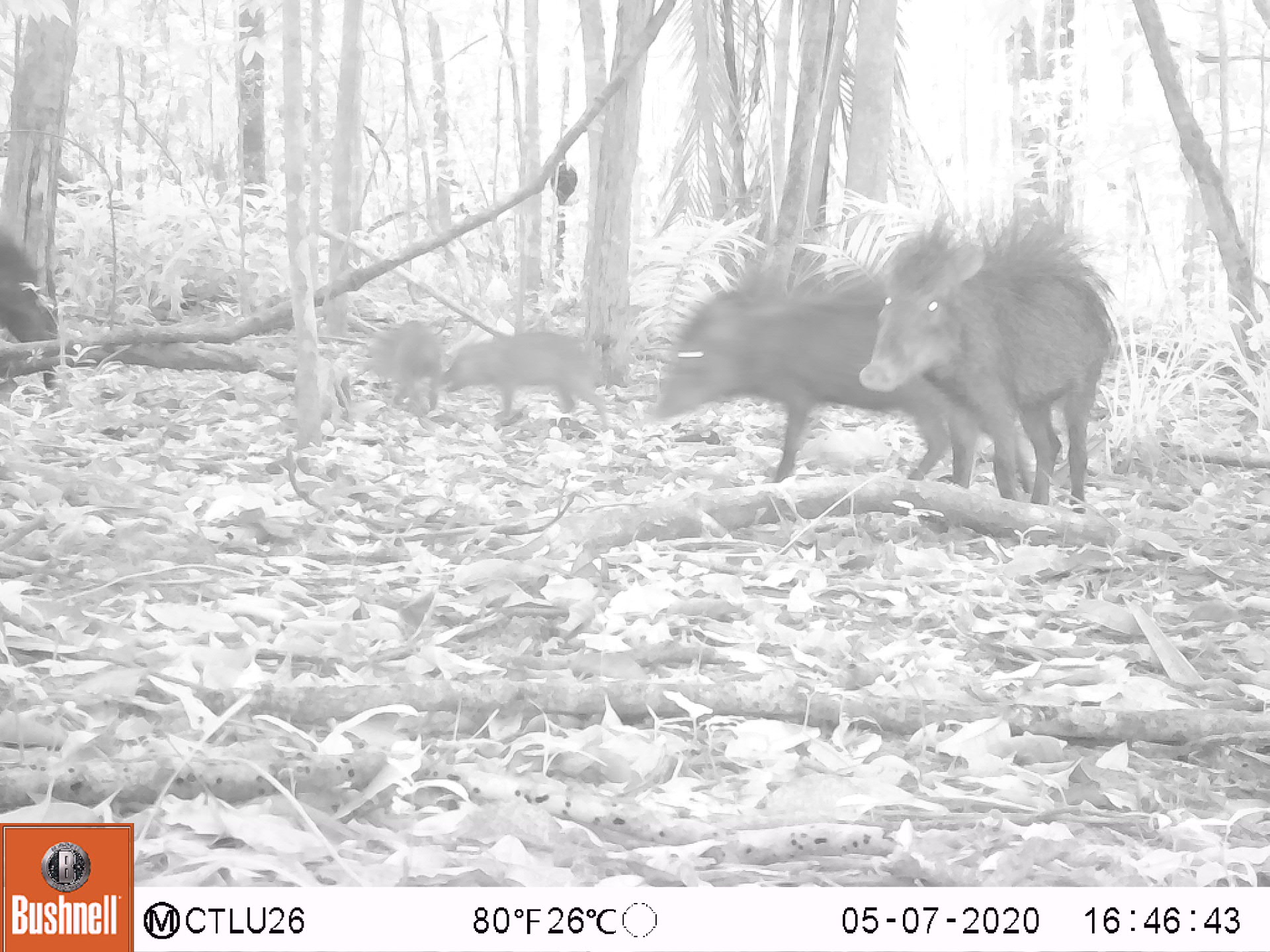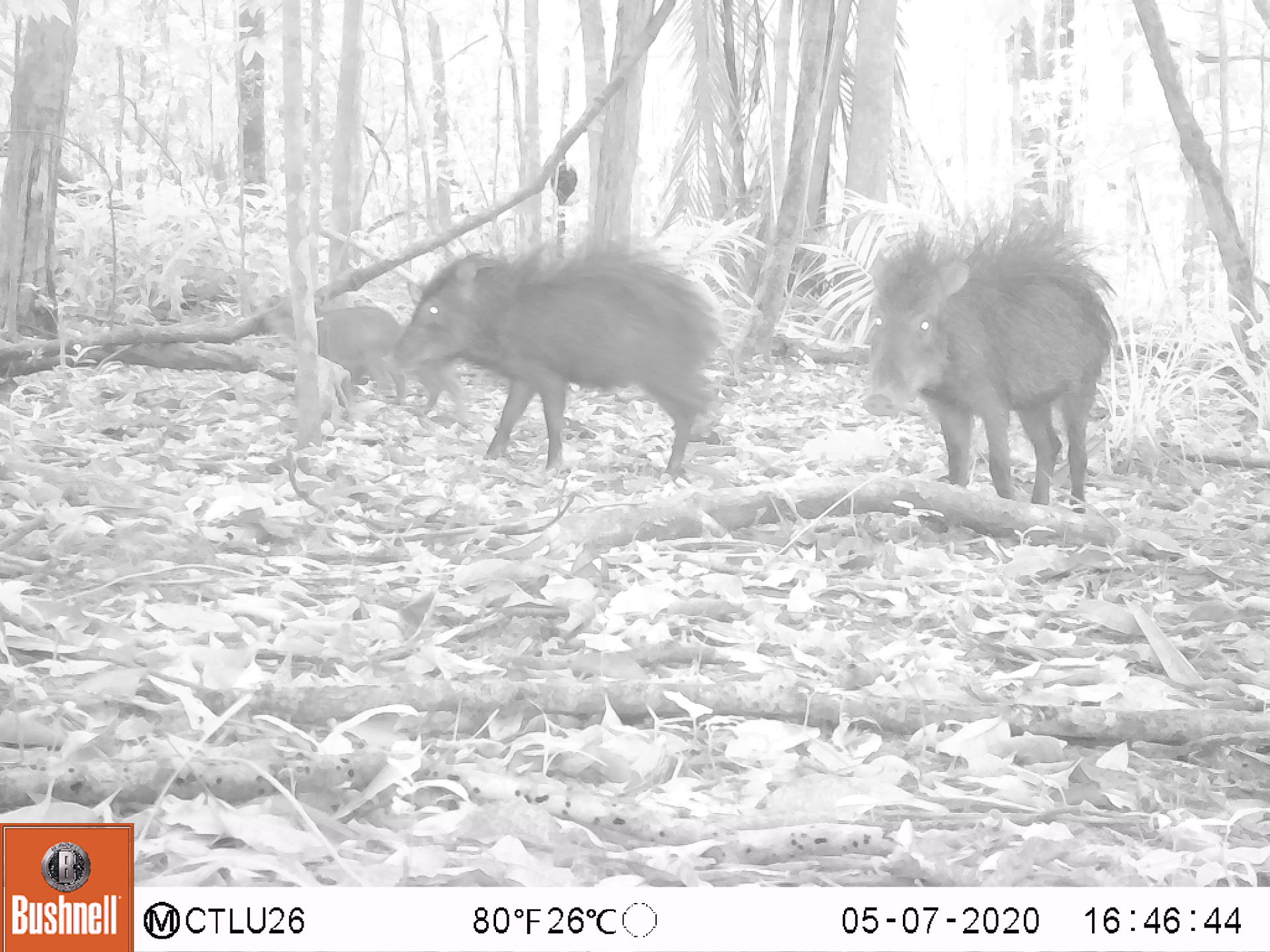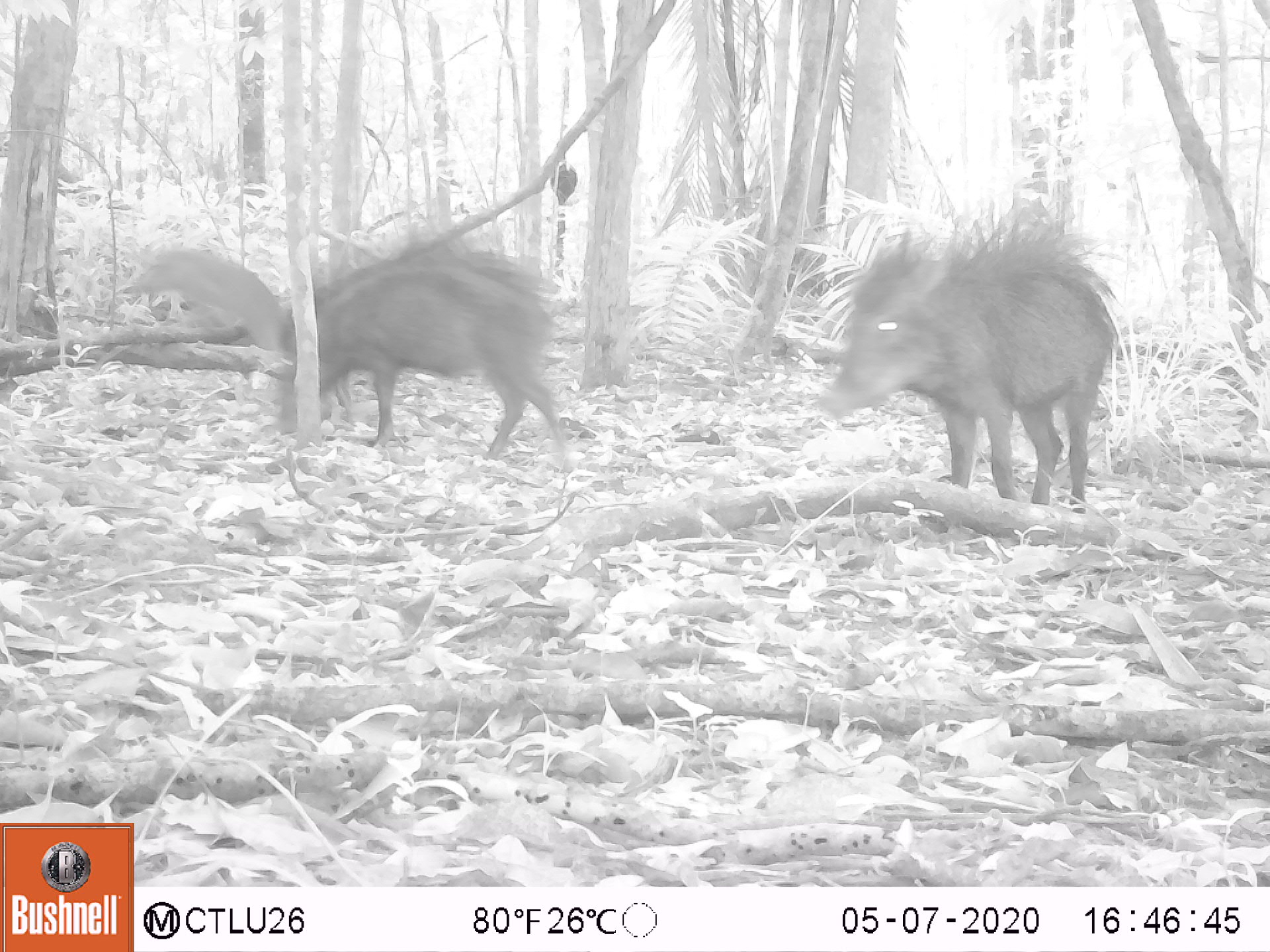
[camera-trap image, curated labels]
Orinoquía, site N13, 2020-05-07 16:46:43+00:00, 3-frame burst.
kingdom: Animalia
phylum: Chordata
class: Mammalia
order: Artiodactyla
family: Tayassuidae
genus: Tayassu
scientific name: Tayassu pecari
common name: white-lipped peccary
White-lipped peccary (Tayassu pecari).